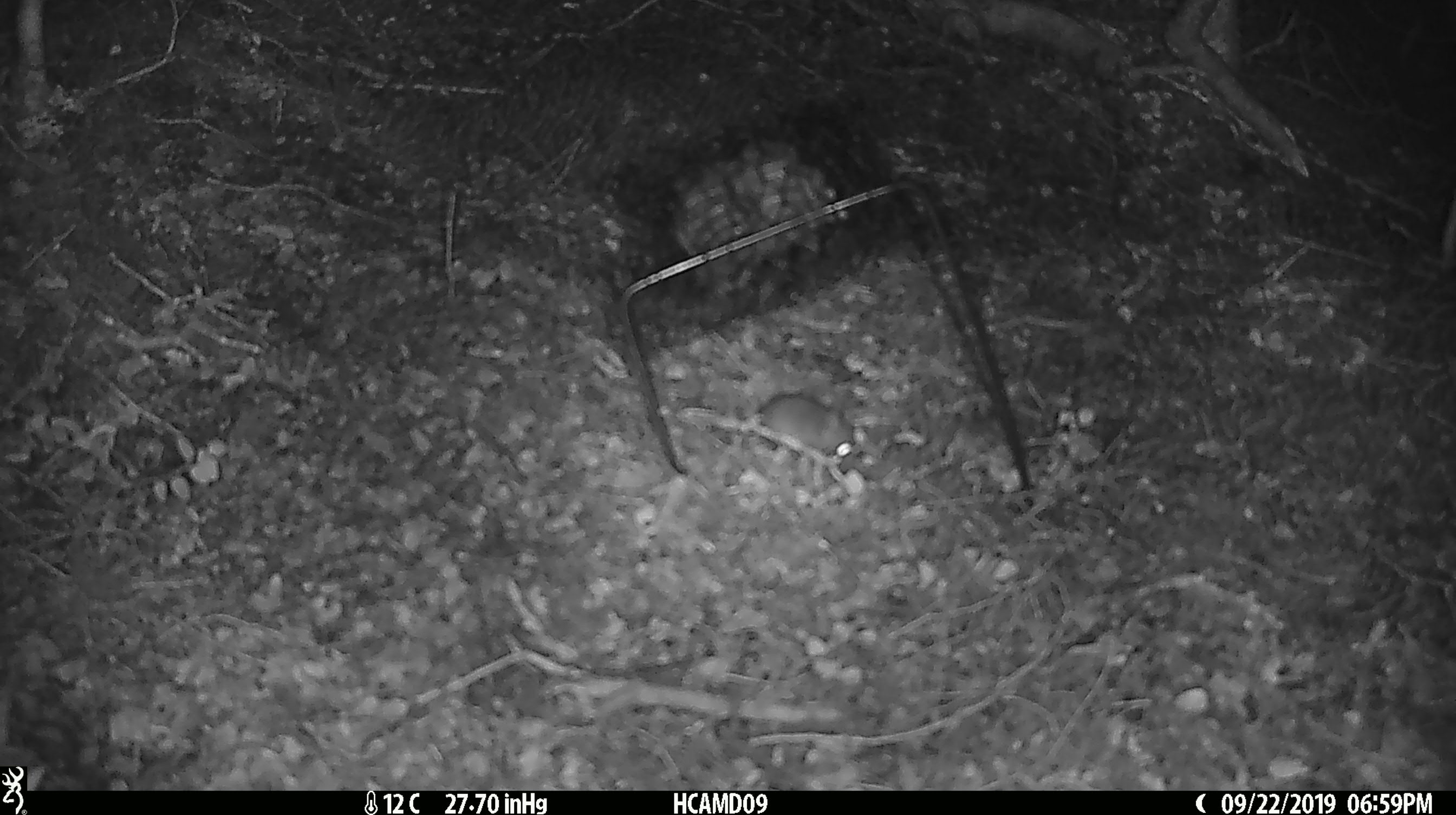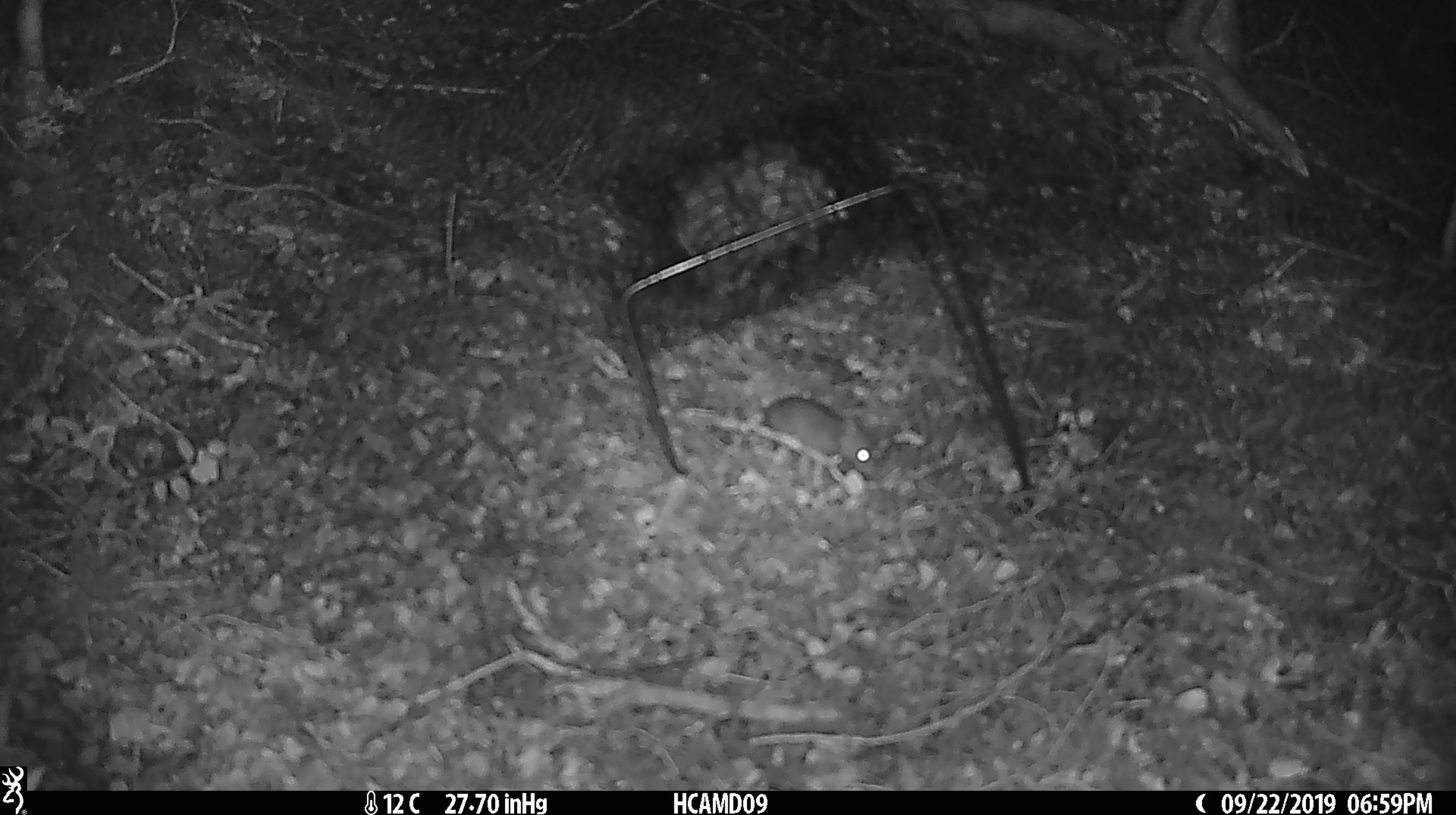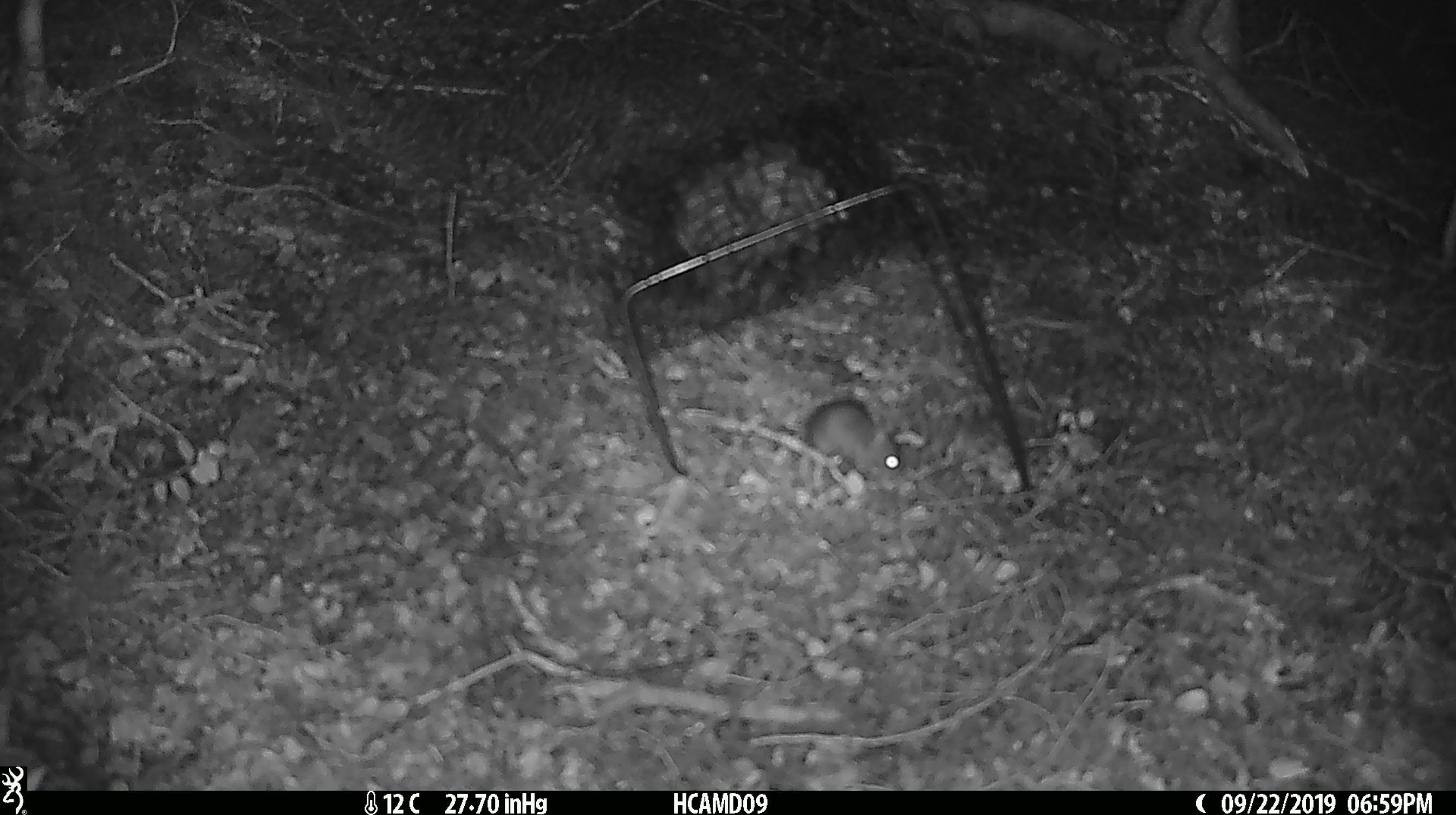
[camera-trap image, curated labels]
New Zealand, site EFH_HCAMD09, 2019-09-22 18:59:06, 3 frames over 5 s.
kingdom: Animalia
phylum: Chordata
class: Mammalia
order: Rodentia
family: Muridae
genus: Mus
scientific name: Mus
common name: mouse